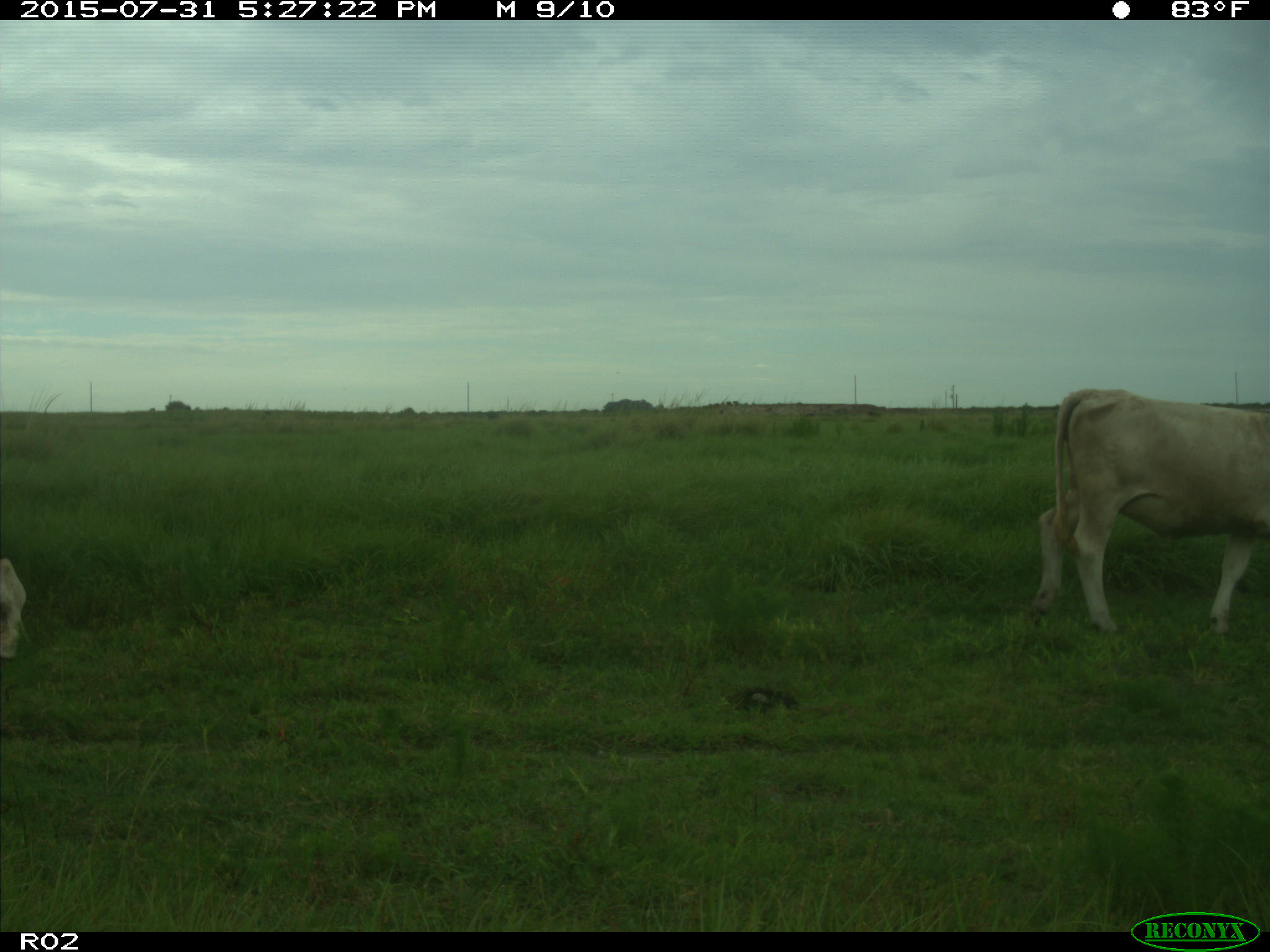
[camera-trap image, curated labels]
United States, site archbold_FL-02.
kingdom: Animalia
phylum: Chordata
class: Mammalia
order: Artiodactyla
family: Bovidae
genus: Bos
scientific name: Bos taurus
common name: domestic cow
Bos taurus (domestic cow).